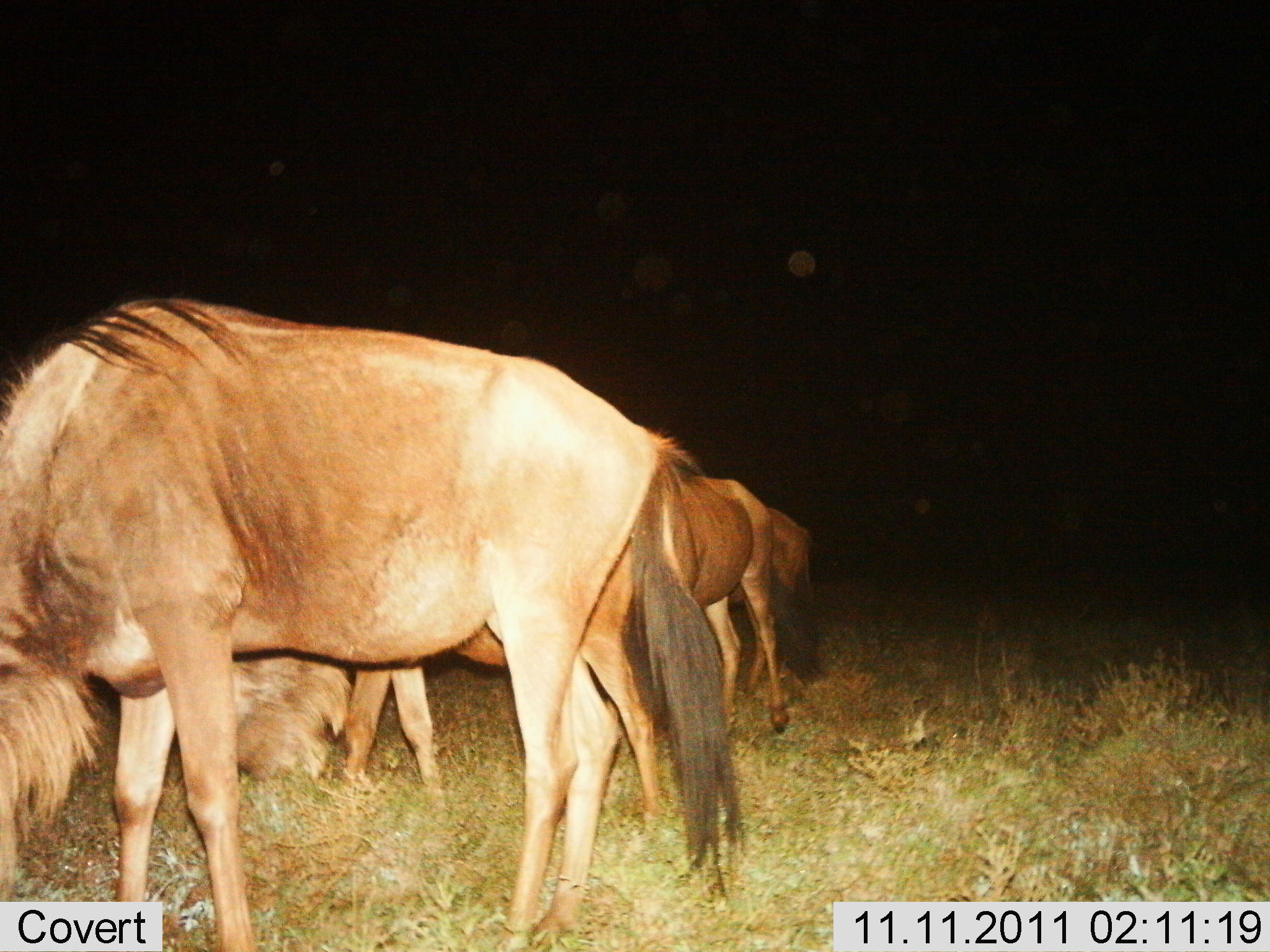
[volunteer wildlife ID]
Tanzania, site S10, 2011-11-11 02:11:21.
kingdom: Animalia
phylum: Chordata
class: Mammalia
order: Artiodactyla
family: Bovidae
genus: Connochaetes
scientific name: Connochaetes taurinus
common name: blue wildebeest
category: wildebeest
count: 4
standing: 53%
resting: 41%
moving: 6%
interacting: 0%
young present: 0%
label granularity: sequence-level